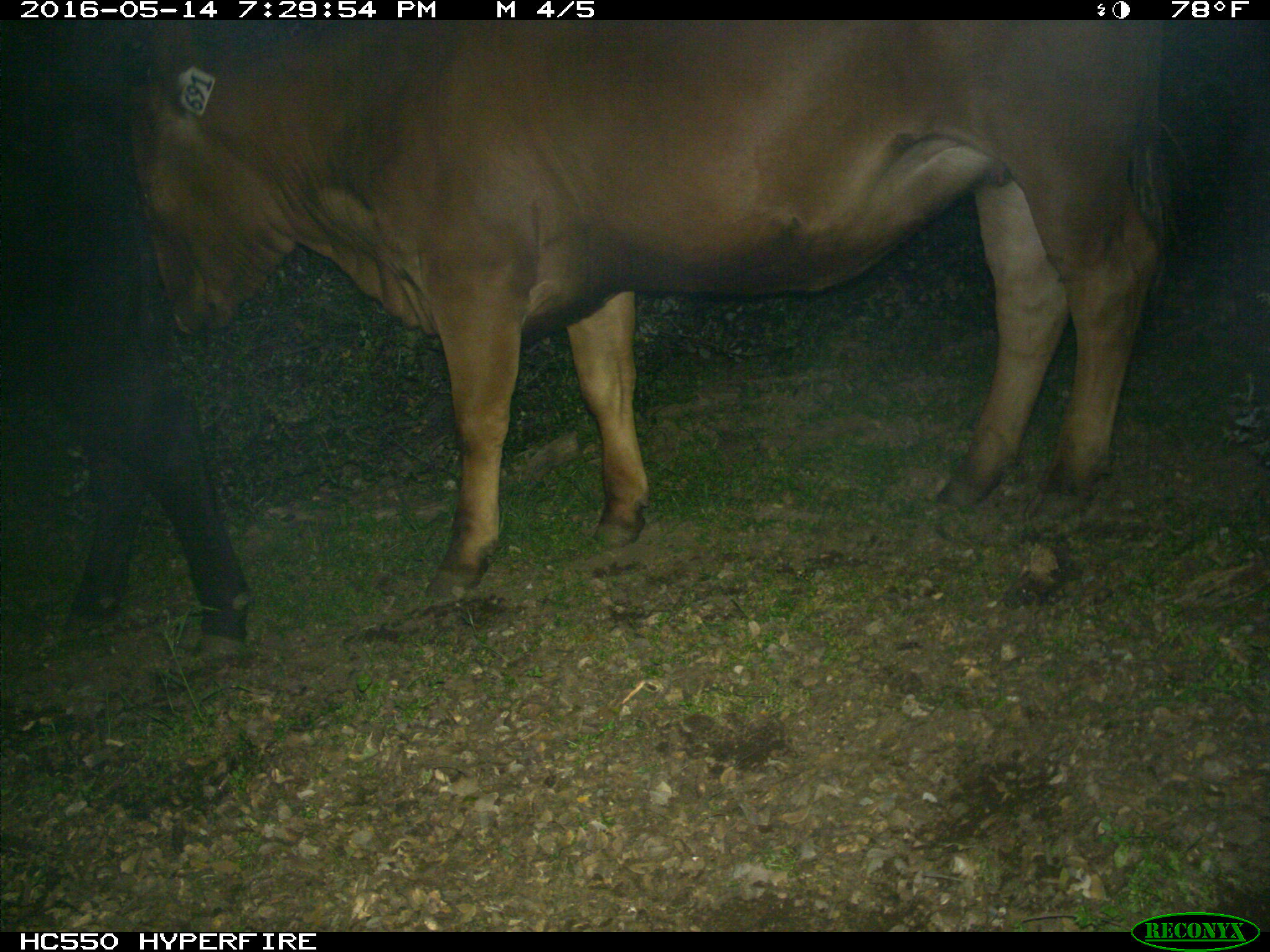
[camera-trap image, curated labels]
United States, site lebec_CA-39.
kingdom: Animalia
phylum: Chordata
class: Mammalia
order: Artiodactyla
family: Bovidae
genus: Bos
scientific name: Bos taurus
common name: domestic cow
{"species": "Bos taurus (domestic cow)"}